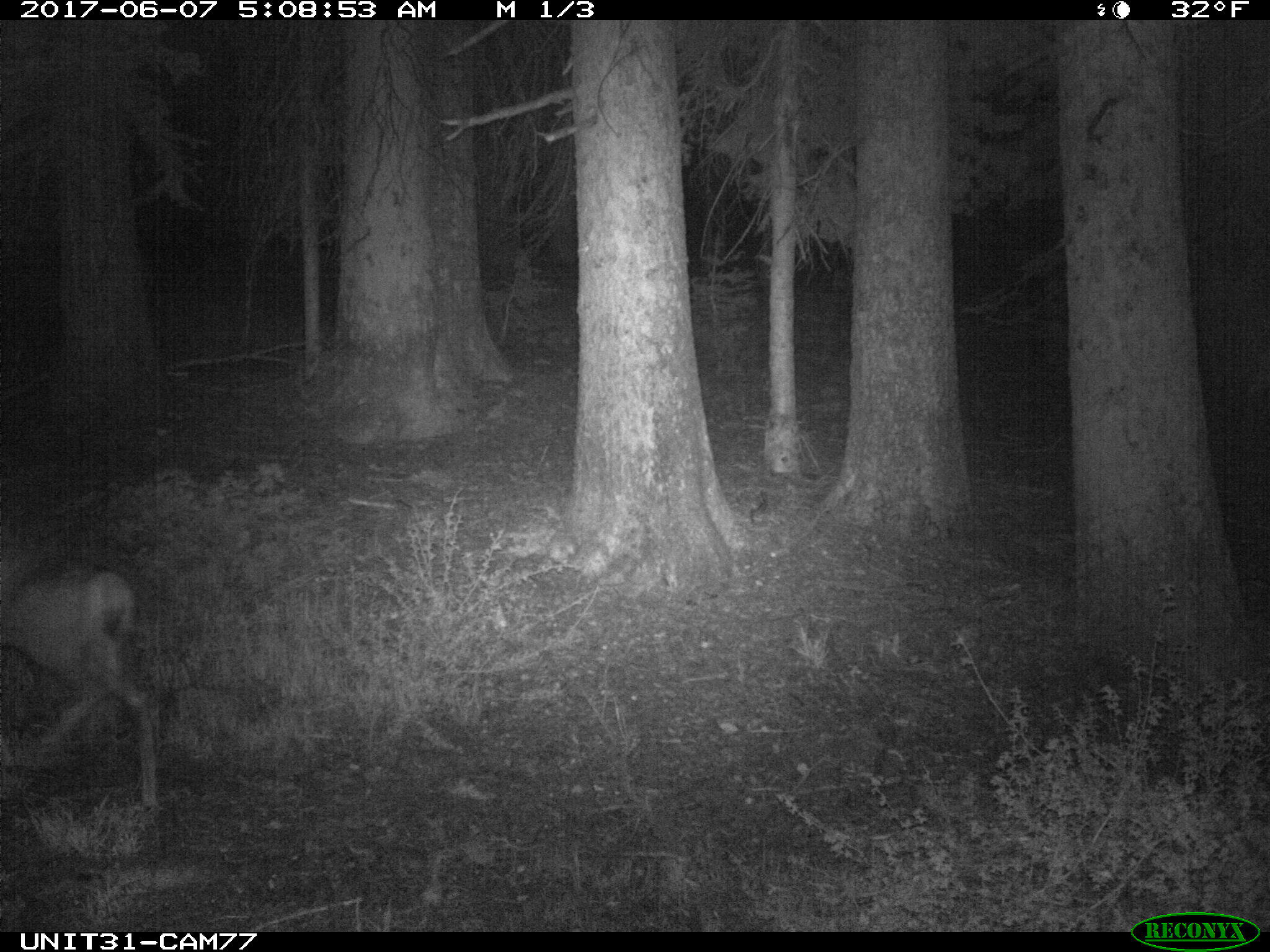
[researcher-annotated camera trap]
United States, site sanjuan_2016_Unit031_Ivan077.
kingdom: Animalia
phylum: Chordata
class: Mammalia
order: Artiodactyla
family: Cervidae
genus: Odocoileus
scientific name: Odocoileus hemionus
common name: mule deer